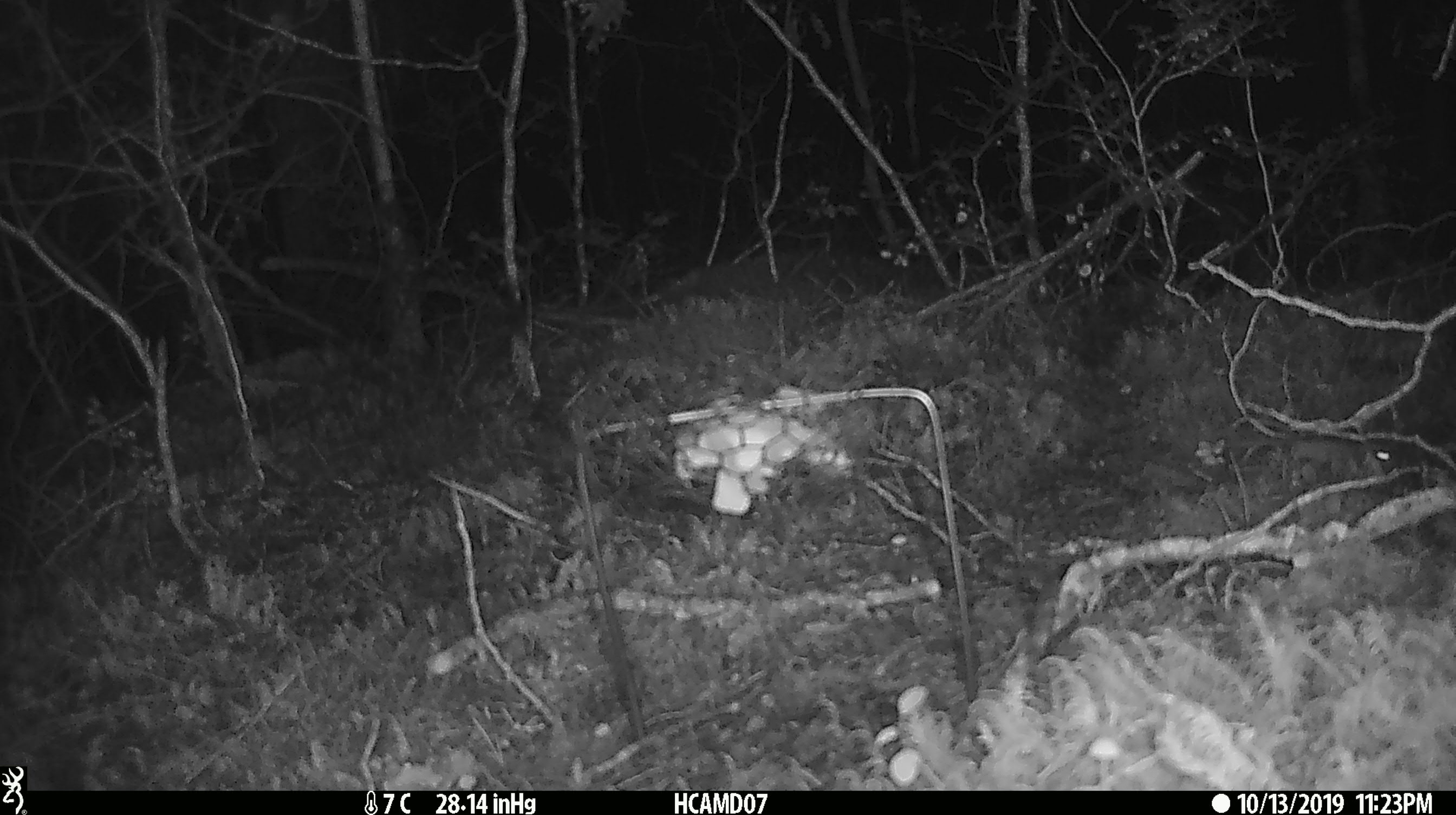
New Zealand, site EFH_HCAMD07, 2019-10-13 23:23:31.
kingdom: Animalia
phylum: Chordata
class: Mammalia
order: Rodentia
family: Muridae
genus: Mus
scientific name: Mus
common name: mouse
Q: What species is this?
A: Mouse (Mus).